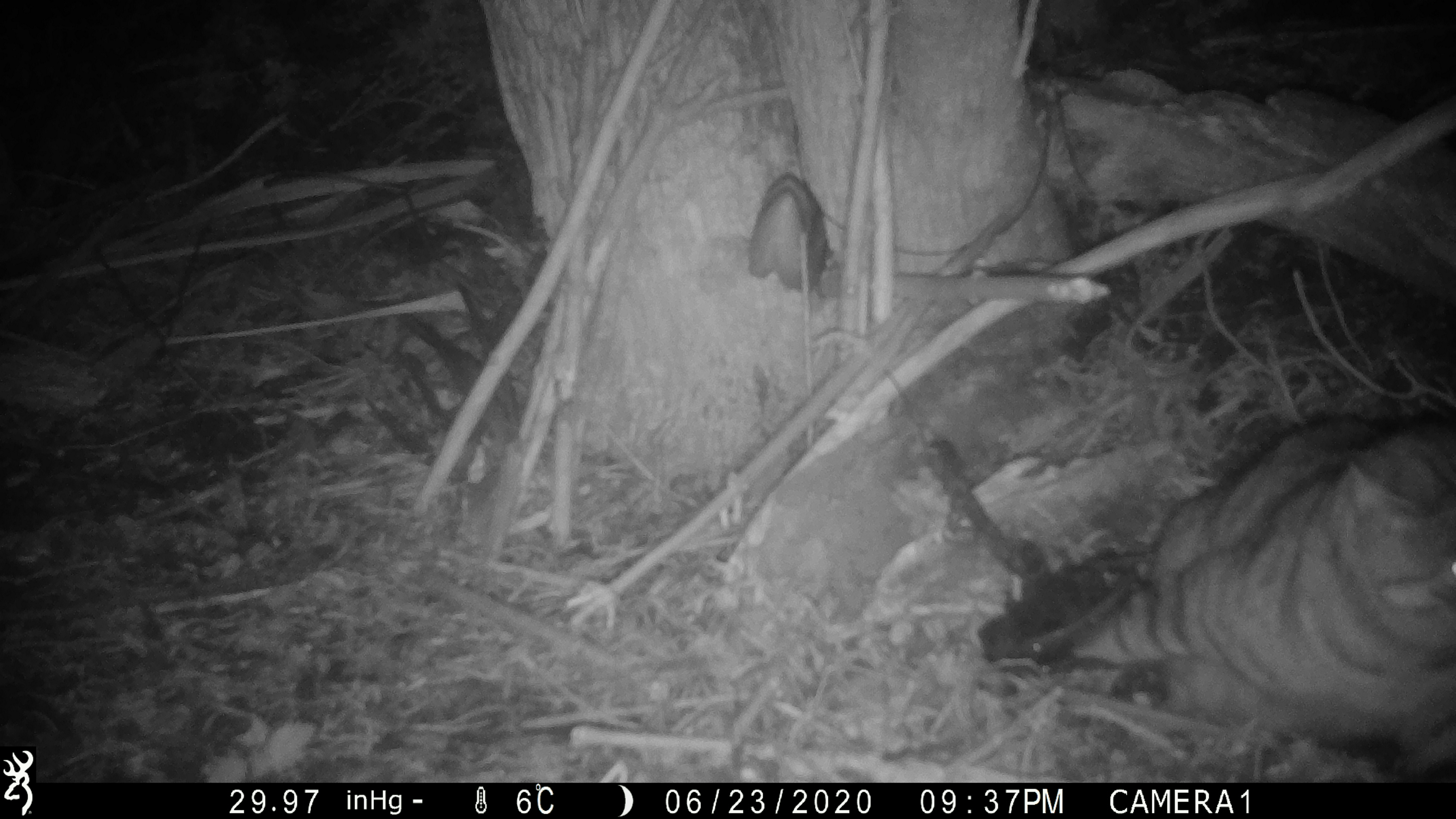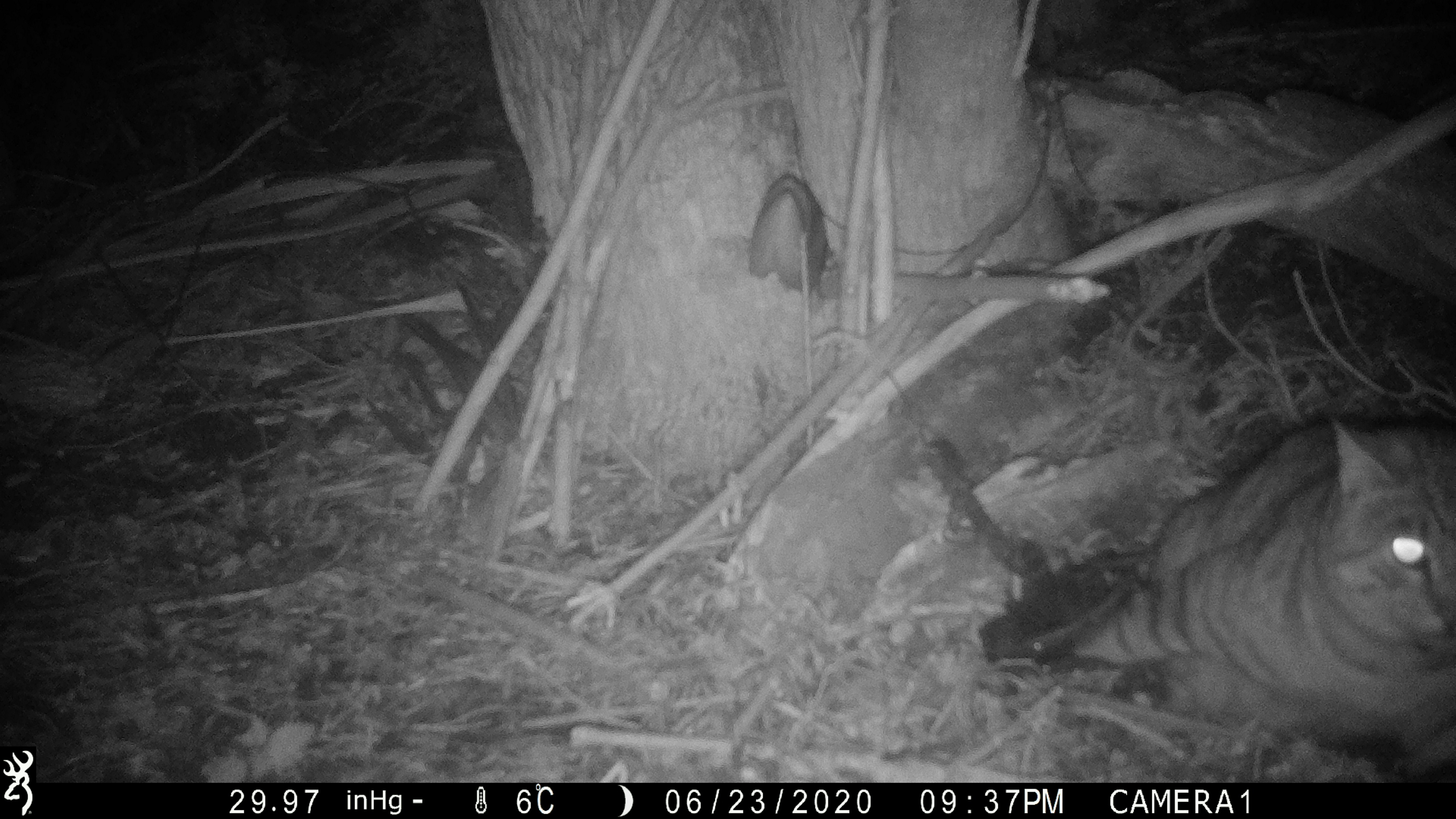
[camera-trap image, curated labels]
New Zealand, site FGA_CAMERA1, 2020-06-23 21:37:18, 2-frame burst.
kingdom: Animalia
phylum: Chordata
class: Mammalia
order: Carnivora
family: Felidae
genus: Felis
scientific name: Felis catus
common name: domestic cat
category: cat